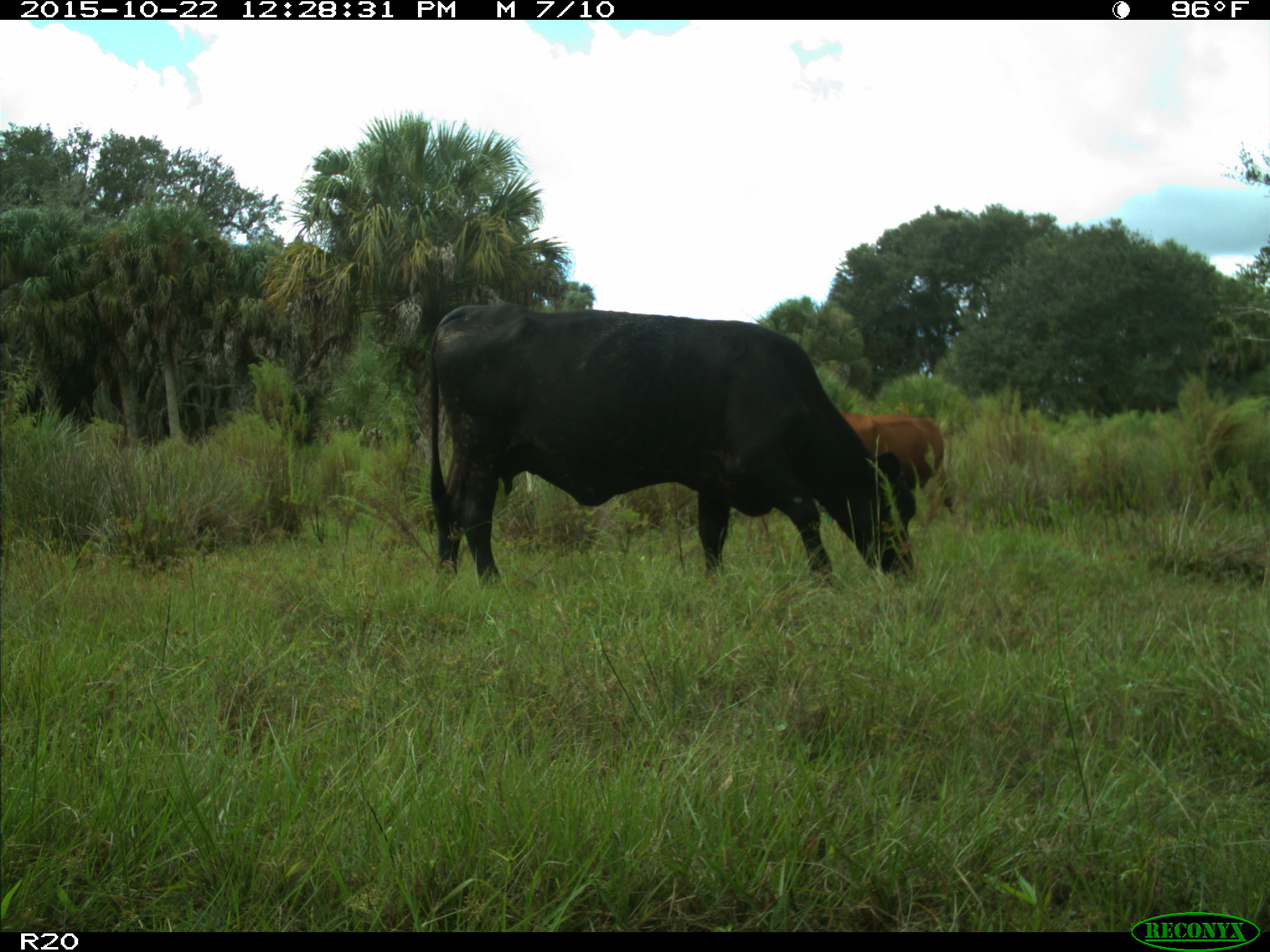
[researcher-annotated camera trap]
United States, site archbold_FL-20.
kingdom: Animalia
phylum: Chordata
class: Mammalia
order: Artiodactyla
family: Bovidae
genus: Bos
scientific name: Bos taurus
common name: domestic cow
Bos taurus (domestic cow).